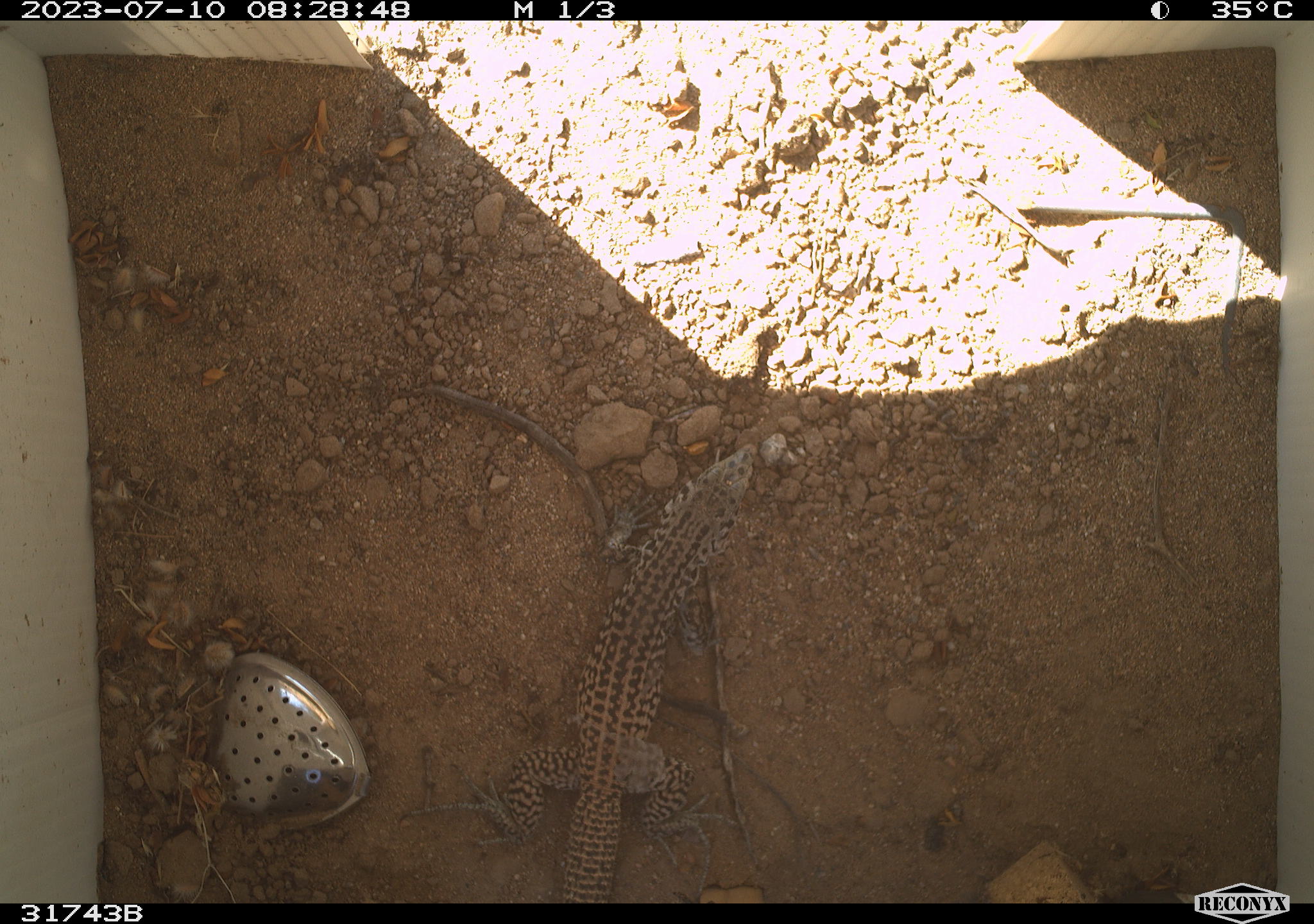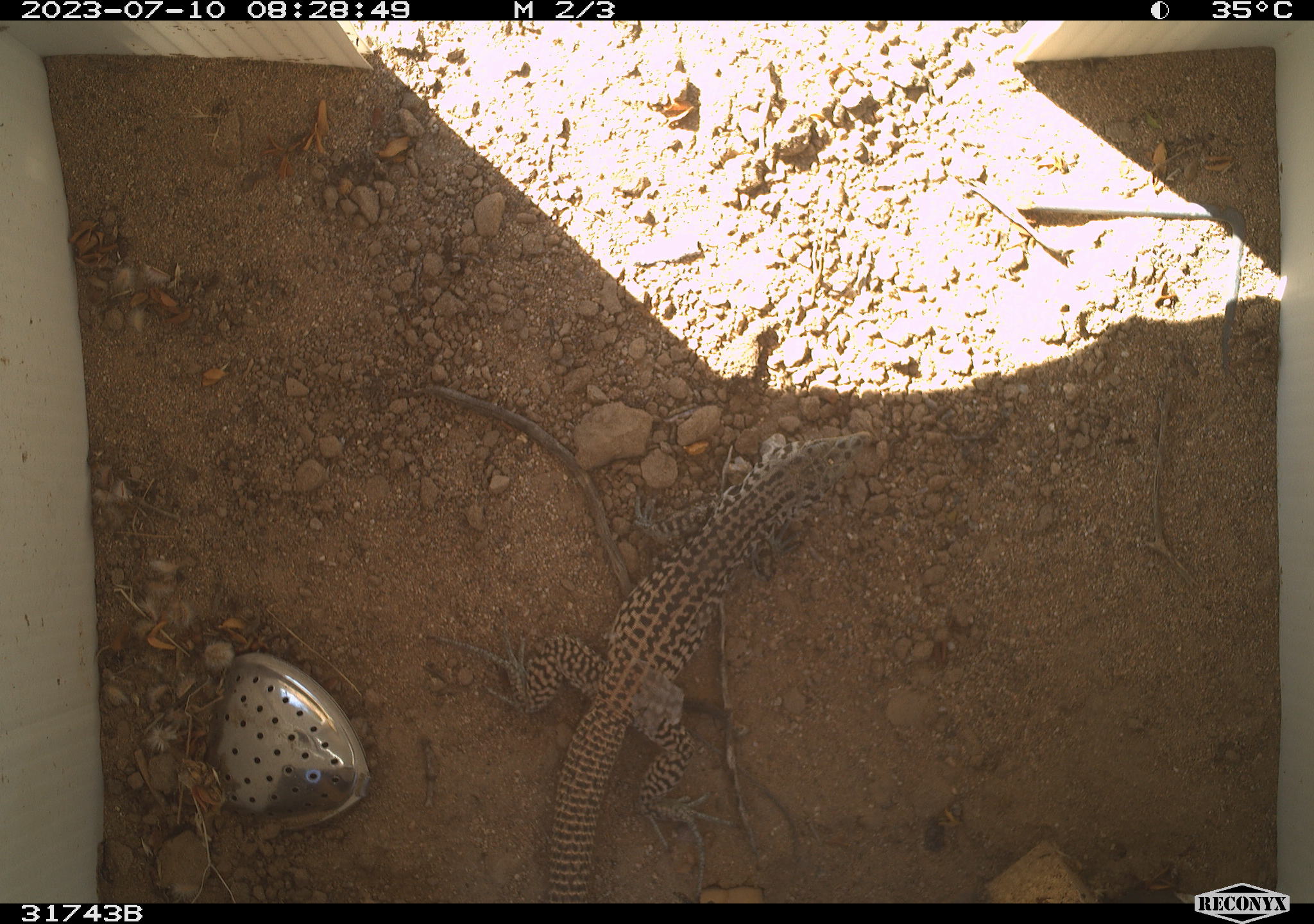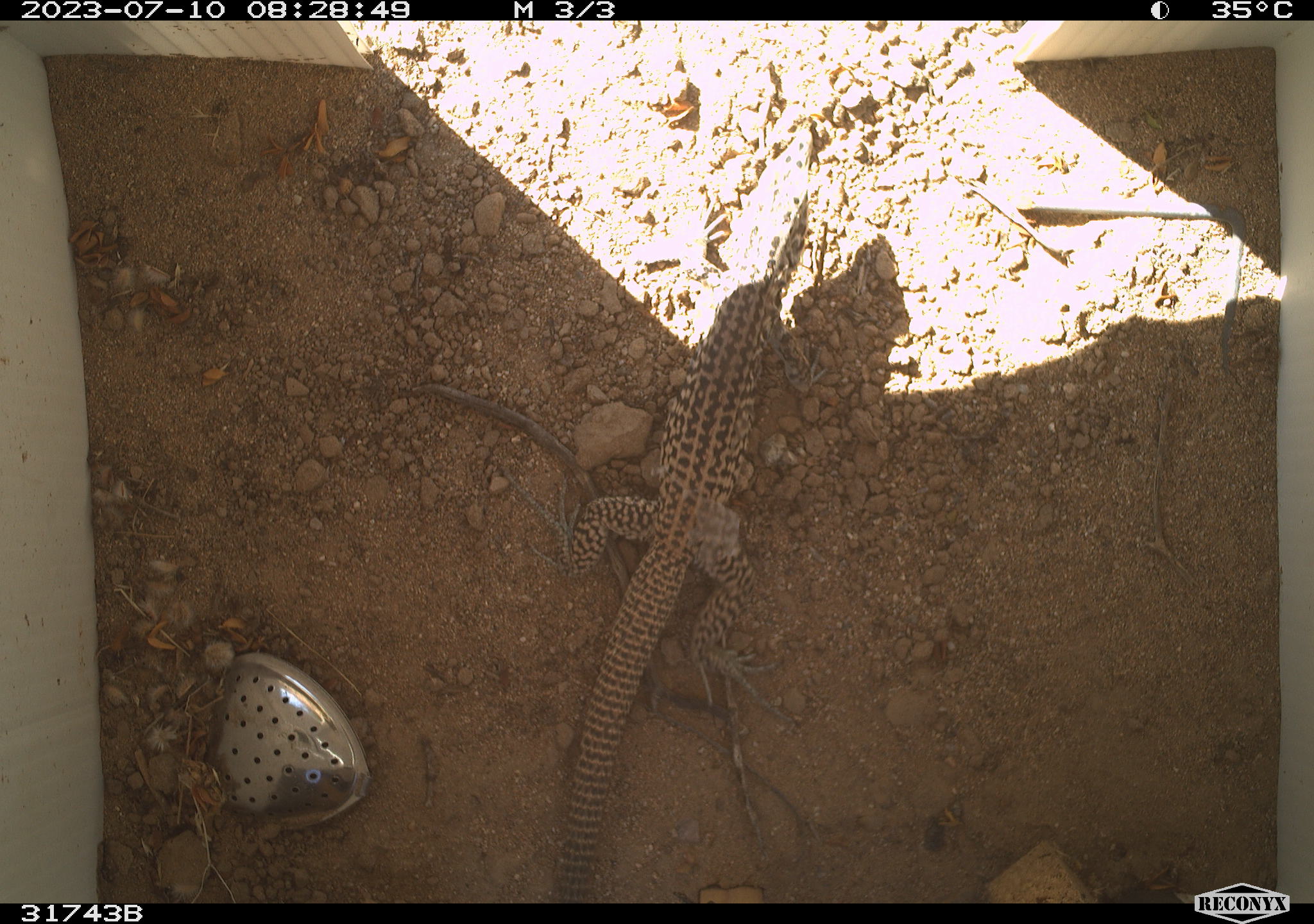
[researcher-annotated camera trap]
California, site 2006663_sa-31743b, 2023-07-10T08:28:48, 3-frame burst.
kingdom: Animalia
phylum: Chordata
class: Reptilia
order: Squamata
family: Teiidae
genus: Aspidoscelis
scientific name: Aspidoscelis tigris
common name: western whiptail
Western whiptail (Aspidoscelis tigris).